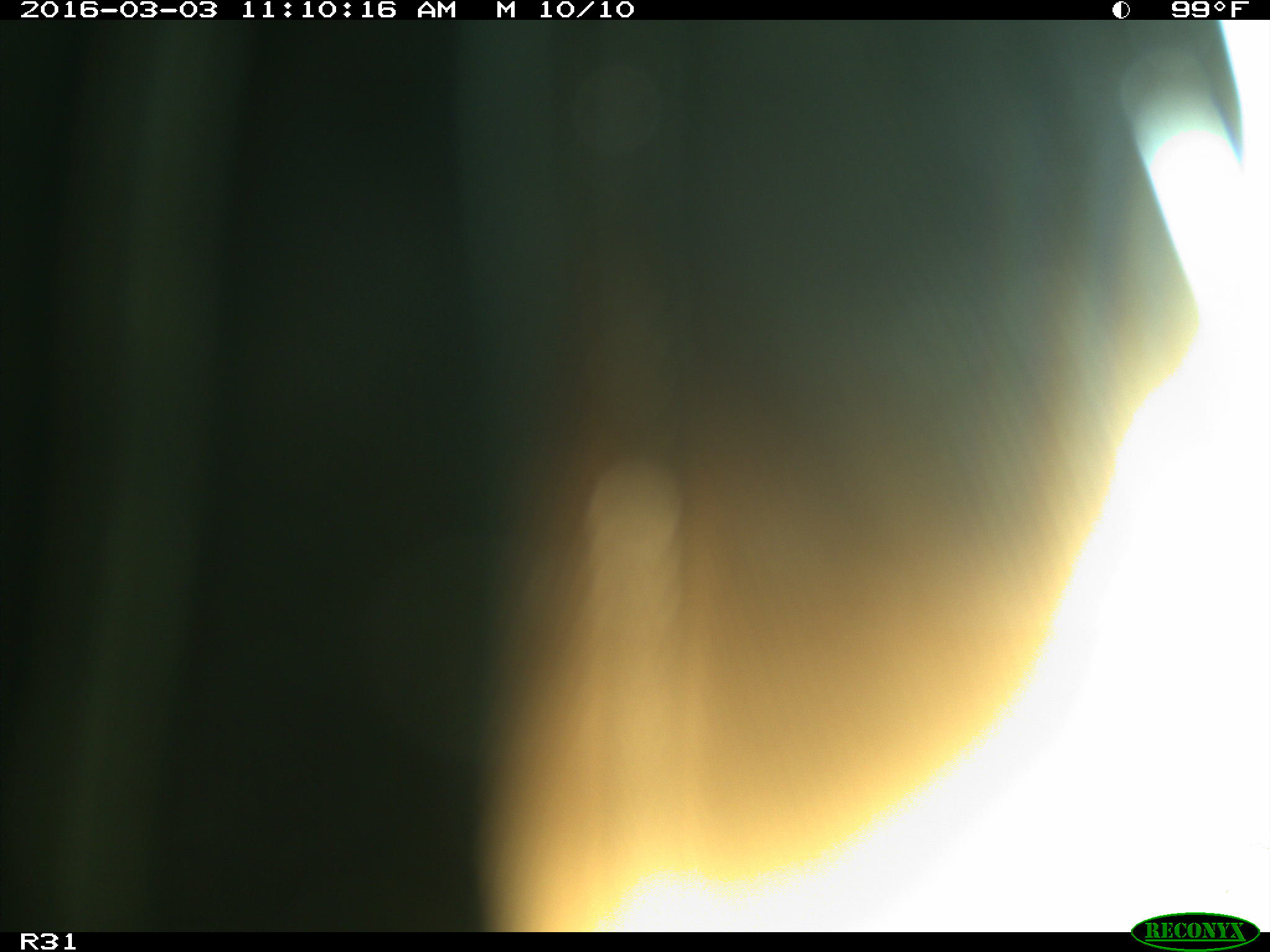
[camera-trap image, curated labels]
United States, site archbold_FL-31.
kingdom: Animalia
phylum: Chordata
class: Aves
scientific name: Aves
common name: birds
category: unidentified bird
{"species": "unidentified bird (birds) (Aves)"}